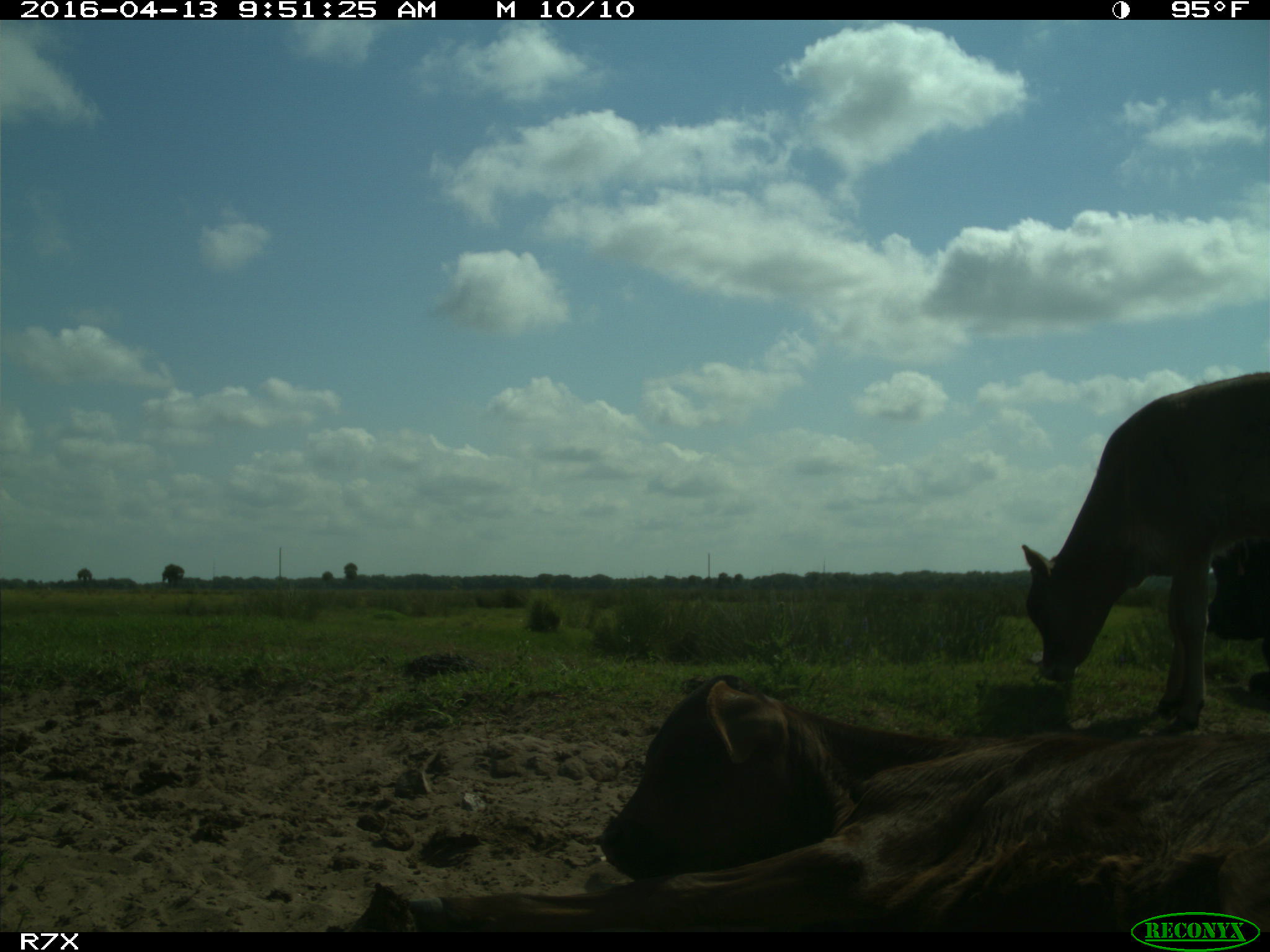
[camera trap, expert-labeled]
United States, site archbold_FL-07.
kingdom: Animalia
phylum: Chordata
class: Mammalia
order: Artiodactyla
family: Bovidae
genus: Bos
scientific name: Bos taurus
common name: domestic cow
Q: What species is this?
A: Bos taurus (domestic cow).